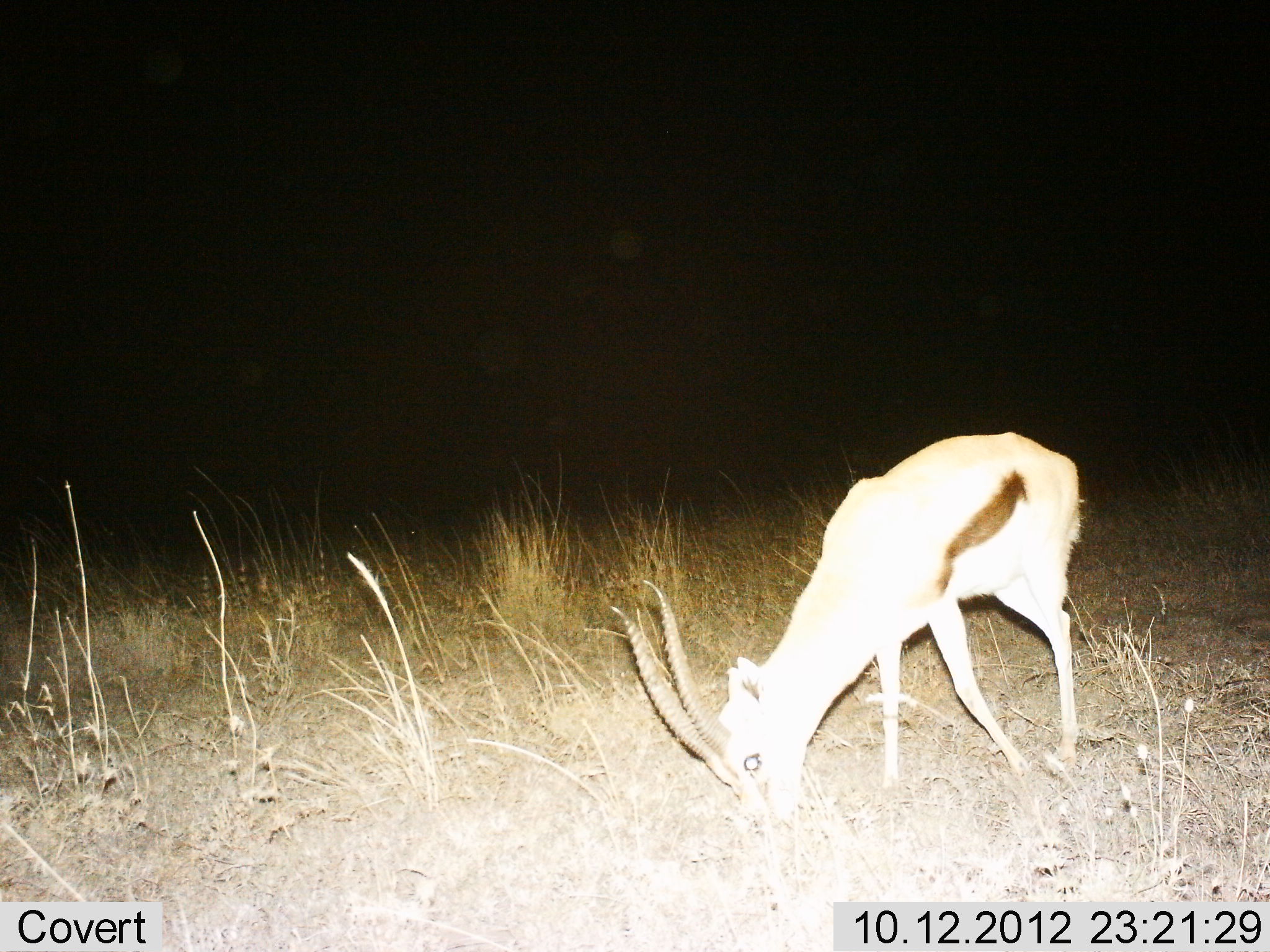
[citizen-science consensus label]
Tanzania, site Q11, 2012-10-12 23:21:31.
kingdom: Animalia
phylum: Chordata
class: Mammalia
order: Artiodactyla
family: Bovidae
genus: Eudorcas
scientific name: Eudorcas thomsonii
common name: thomson's gazelle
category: gazellethomsons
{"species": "gazellethomsons (thomson's gazelle) (Eudorcas thomsonii)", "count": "1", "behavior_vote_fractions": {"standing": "30%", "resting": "0%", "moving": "0%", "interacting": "0%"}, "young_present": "0%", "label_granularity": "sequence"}